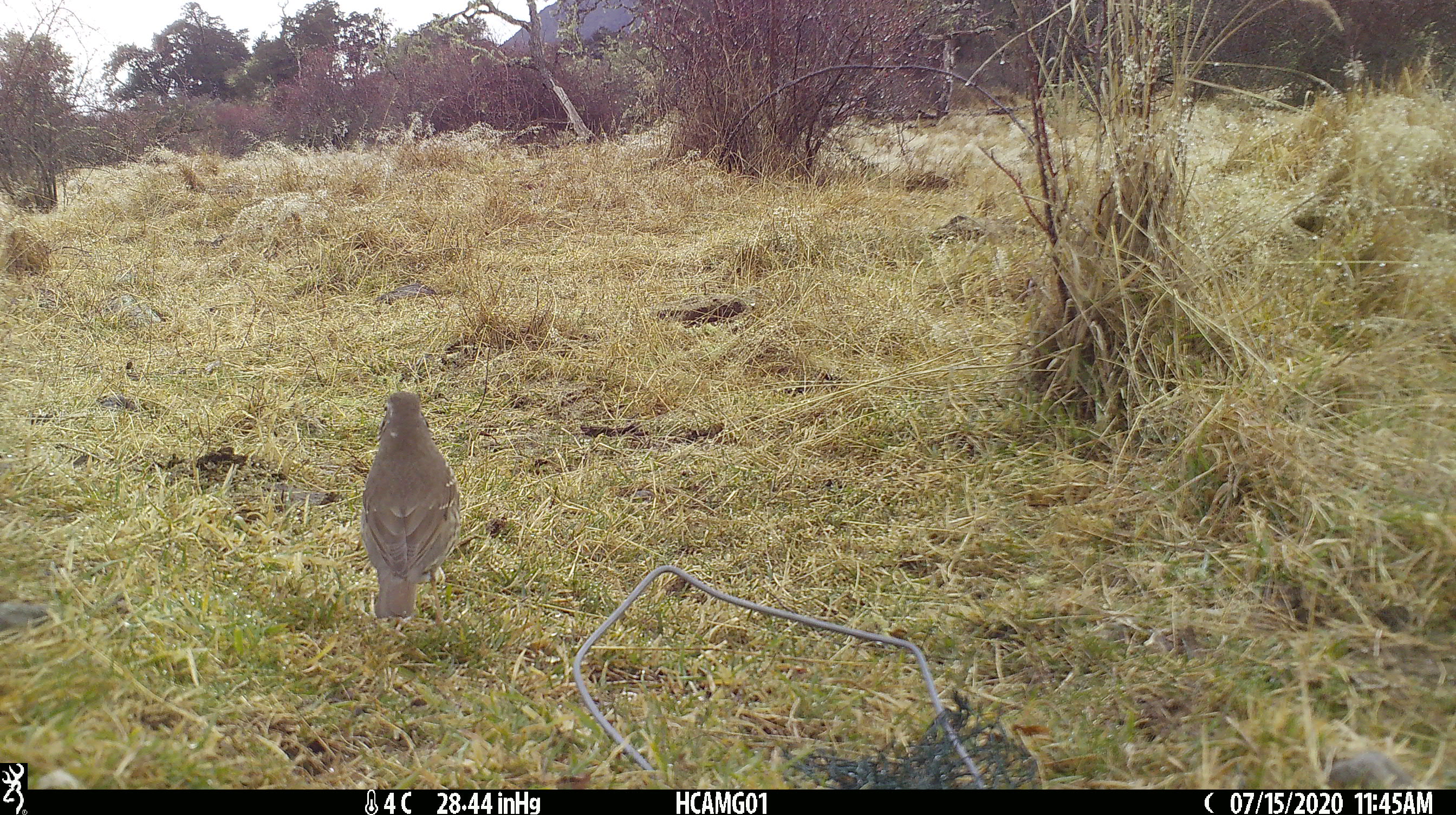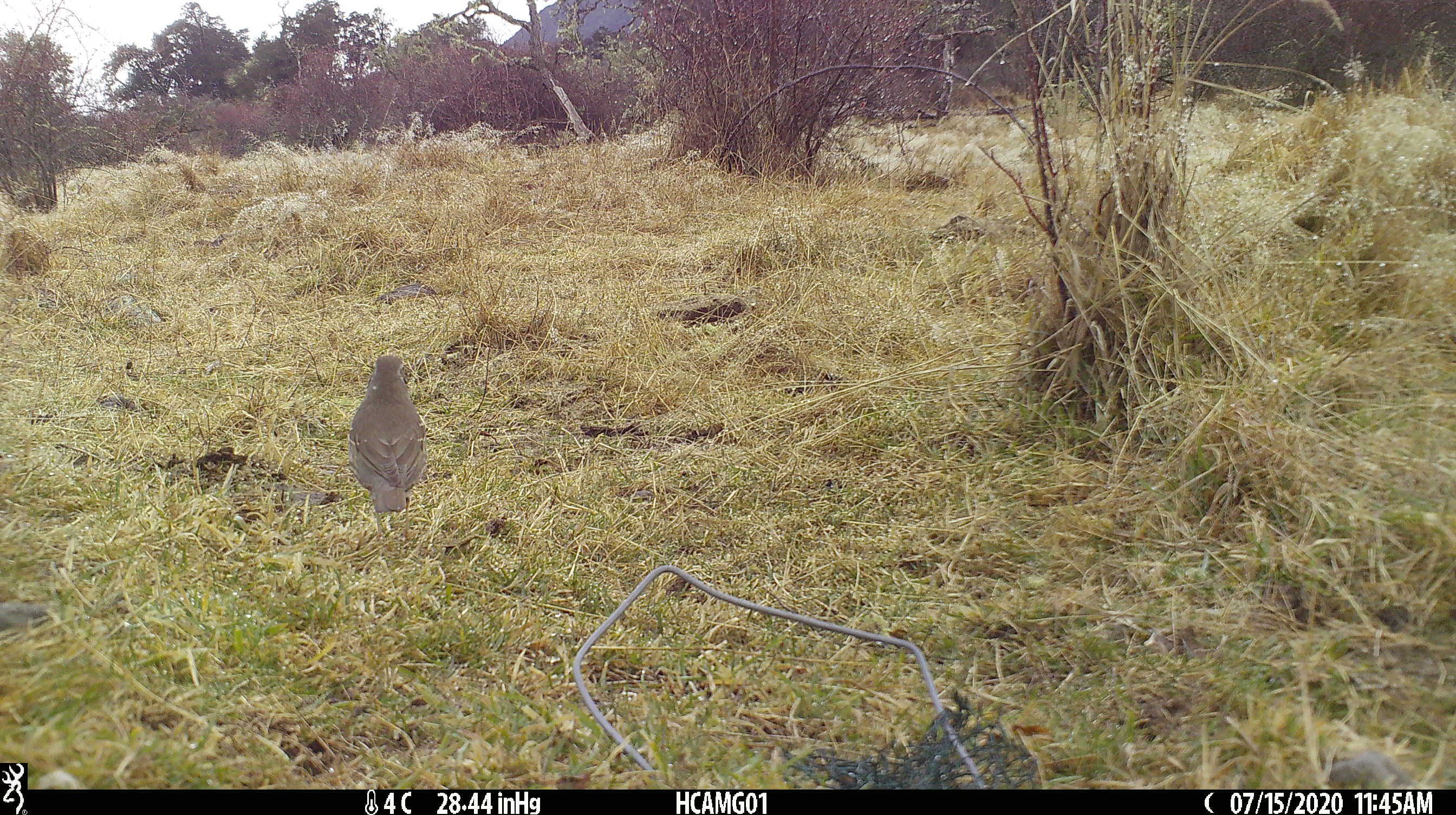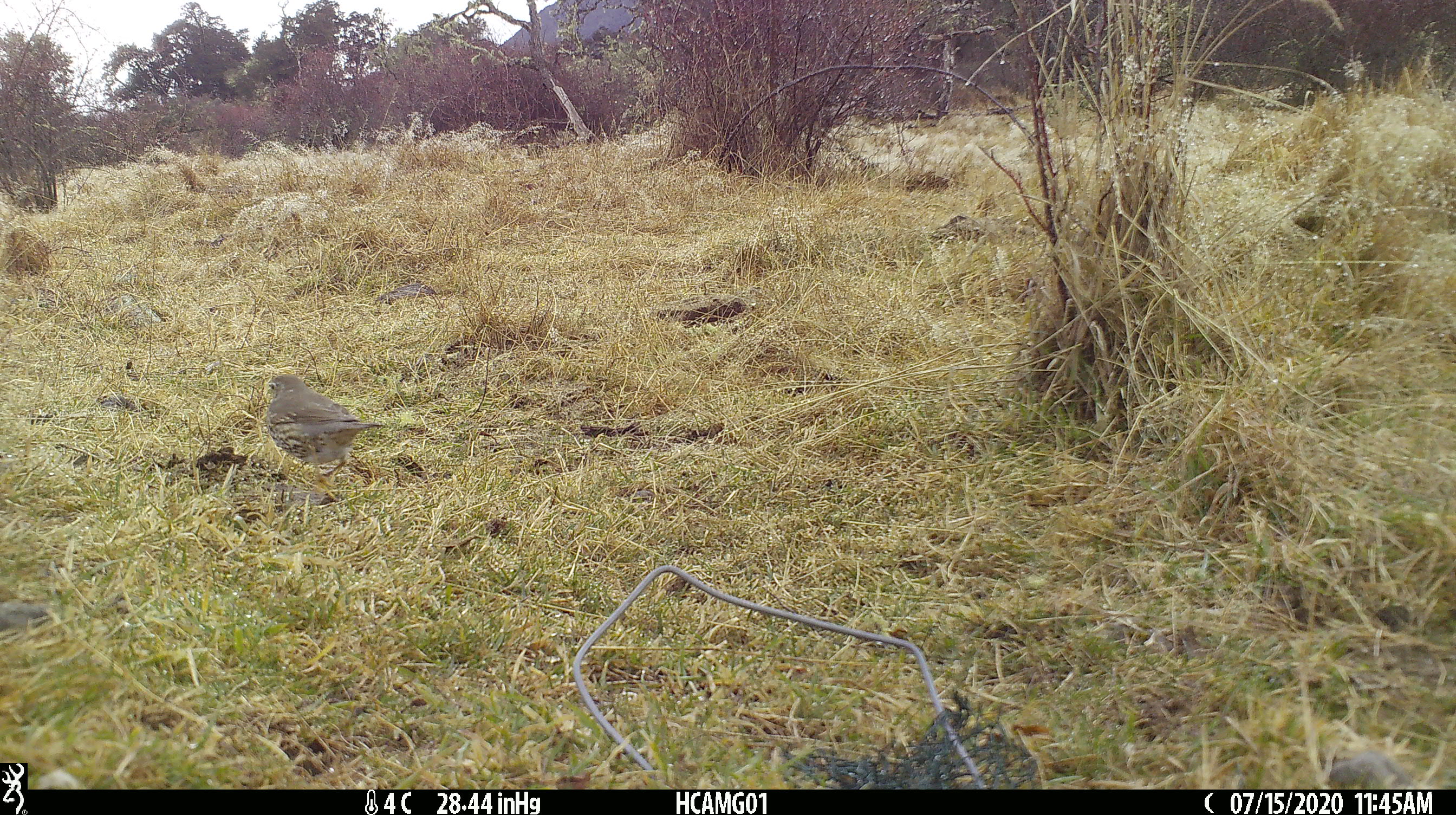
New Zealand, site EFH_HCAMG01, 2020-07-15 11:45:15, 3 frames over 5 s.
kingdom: Animalia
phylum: Chordata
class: Aves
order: Passeriformes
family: Turdidae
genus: Turdus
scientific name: Turdus philomelos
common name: song thrush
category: thrush